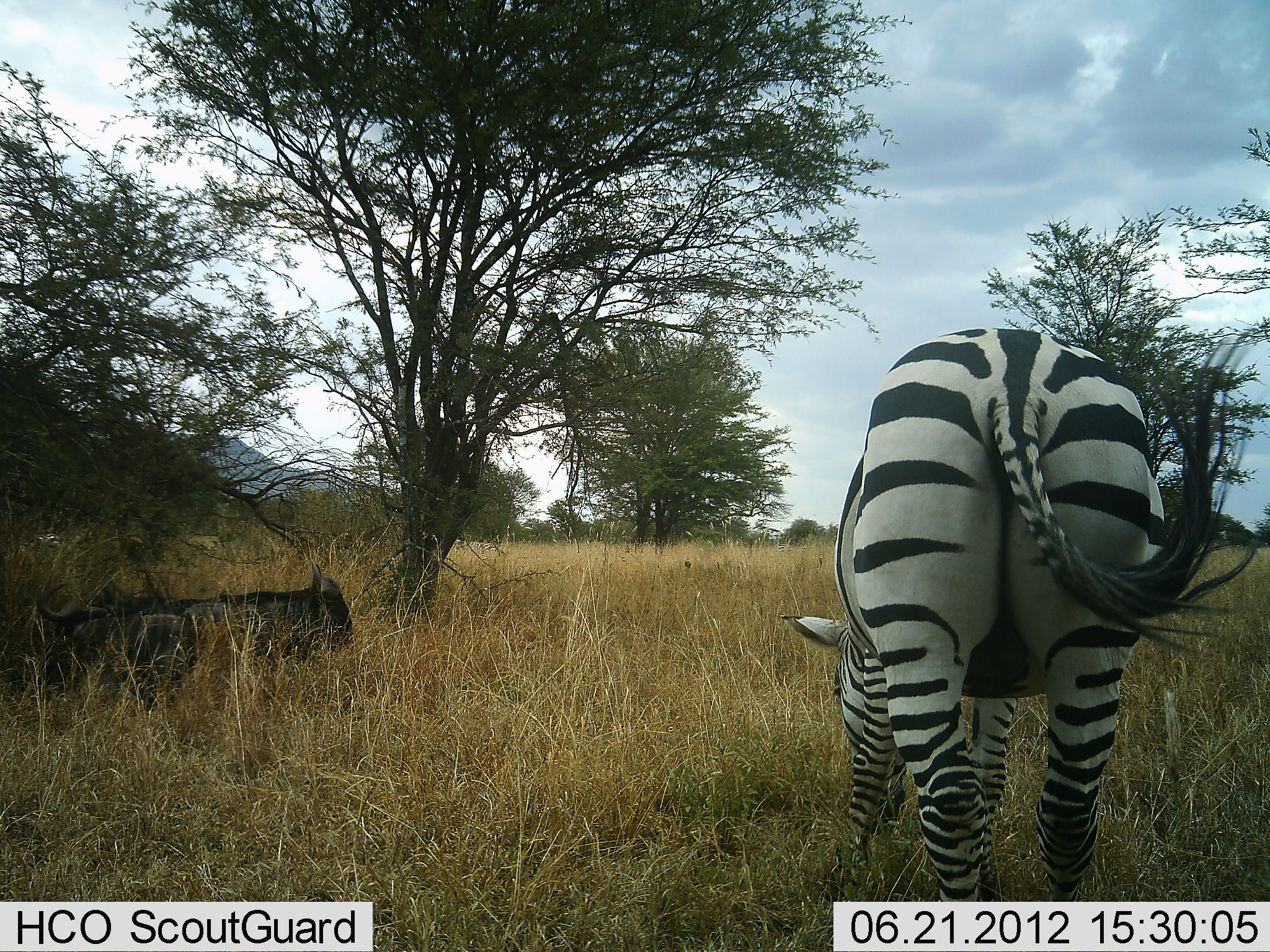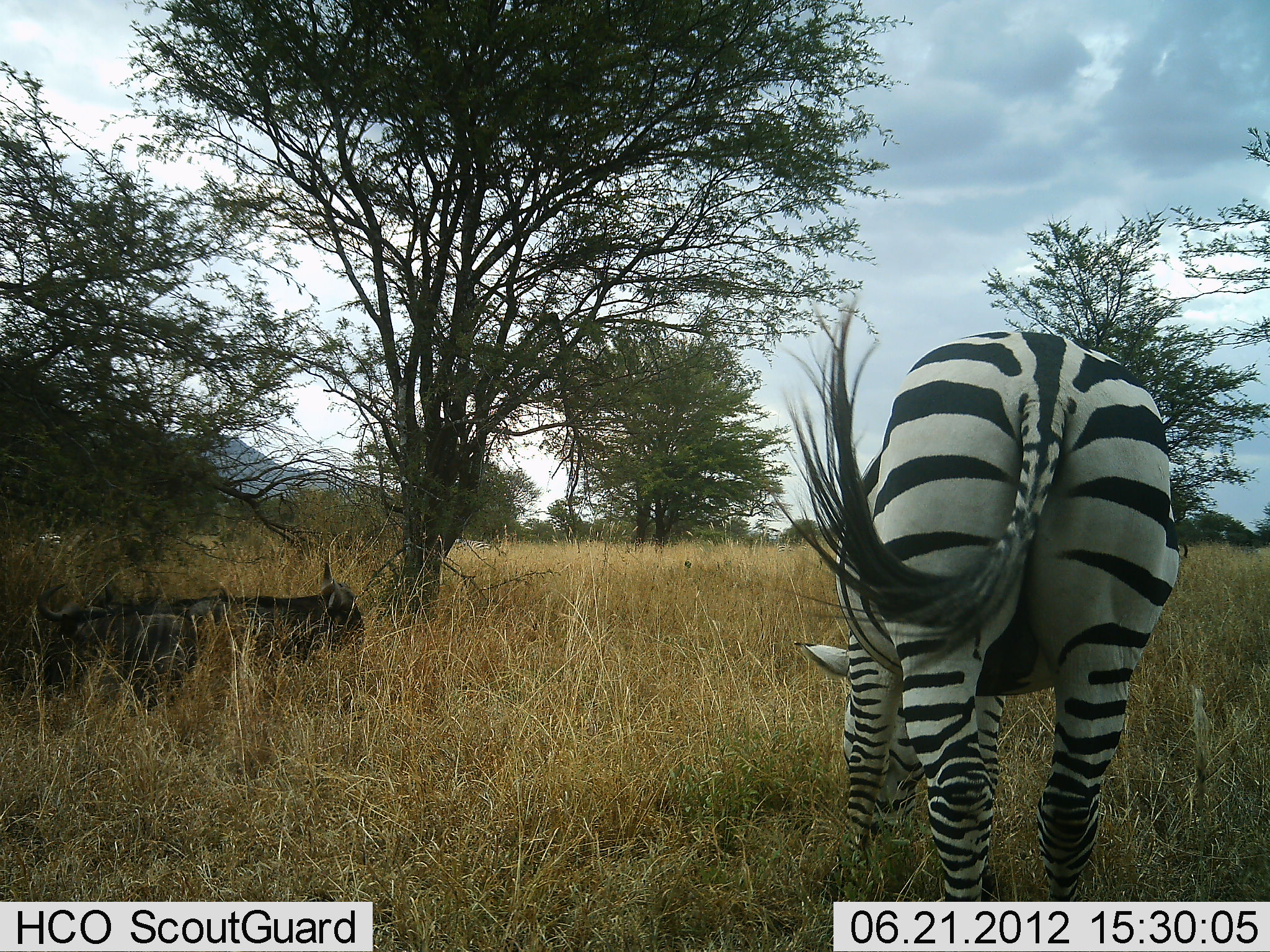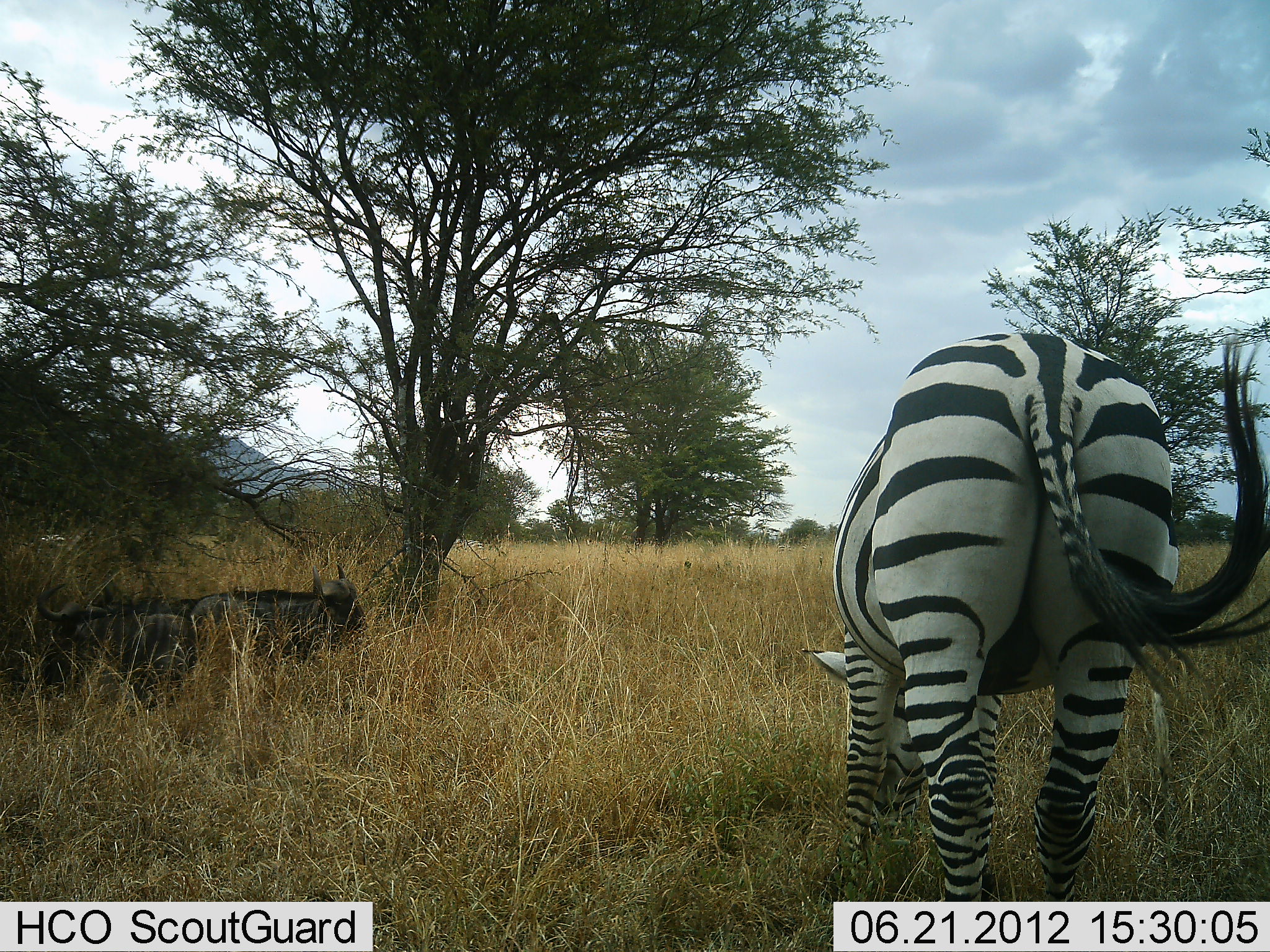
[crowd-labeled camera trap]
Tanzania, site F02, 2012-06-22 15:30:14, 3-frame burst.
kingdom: Animalia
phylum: Chordata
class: Mammalia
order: Artiodactyla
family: Bovidae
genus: Connochaetes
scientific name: Connochaetes taurinus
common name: blue wildebeest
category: wildebeest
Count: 2.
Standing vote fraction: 0%.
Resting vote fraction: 100%.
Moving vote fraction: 0%.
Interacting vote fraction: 0%.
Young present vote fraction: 0%.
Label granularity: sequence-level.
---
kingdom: Animalia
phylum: Chordata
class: Mammalia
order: Perissodactyla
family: Equidae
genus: Equus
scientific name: Equus quagga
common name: plains zebra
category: zebra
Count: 1.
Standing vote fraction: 12%.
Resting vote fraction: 0%.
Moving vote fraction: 12%.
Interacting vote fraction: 0%.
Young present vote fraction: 0%.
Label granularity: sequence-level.